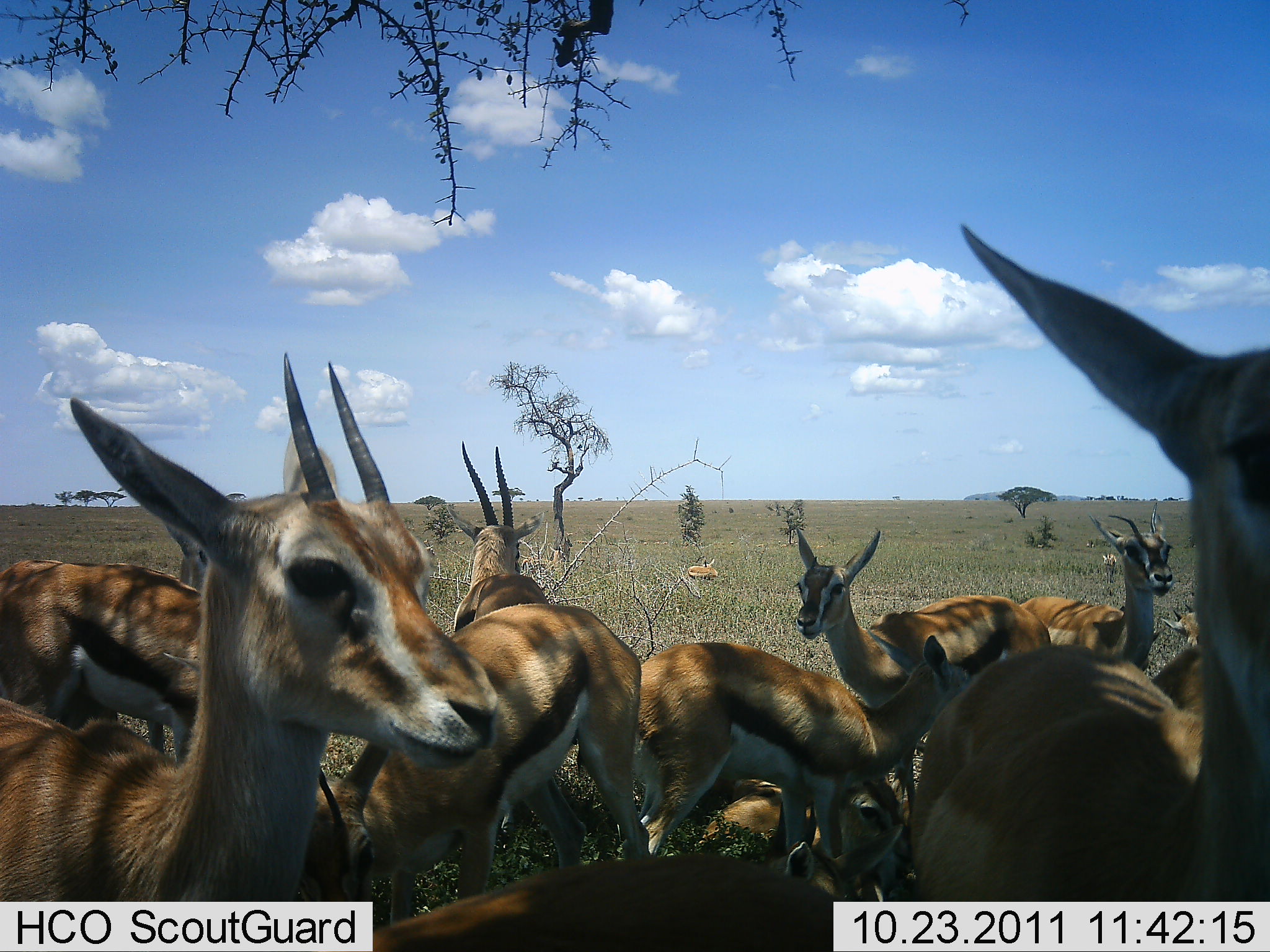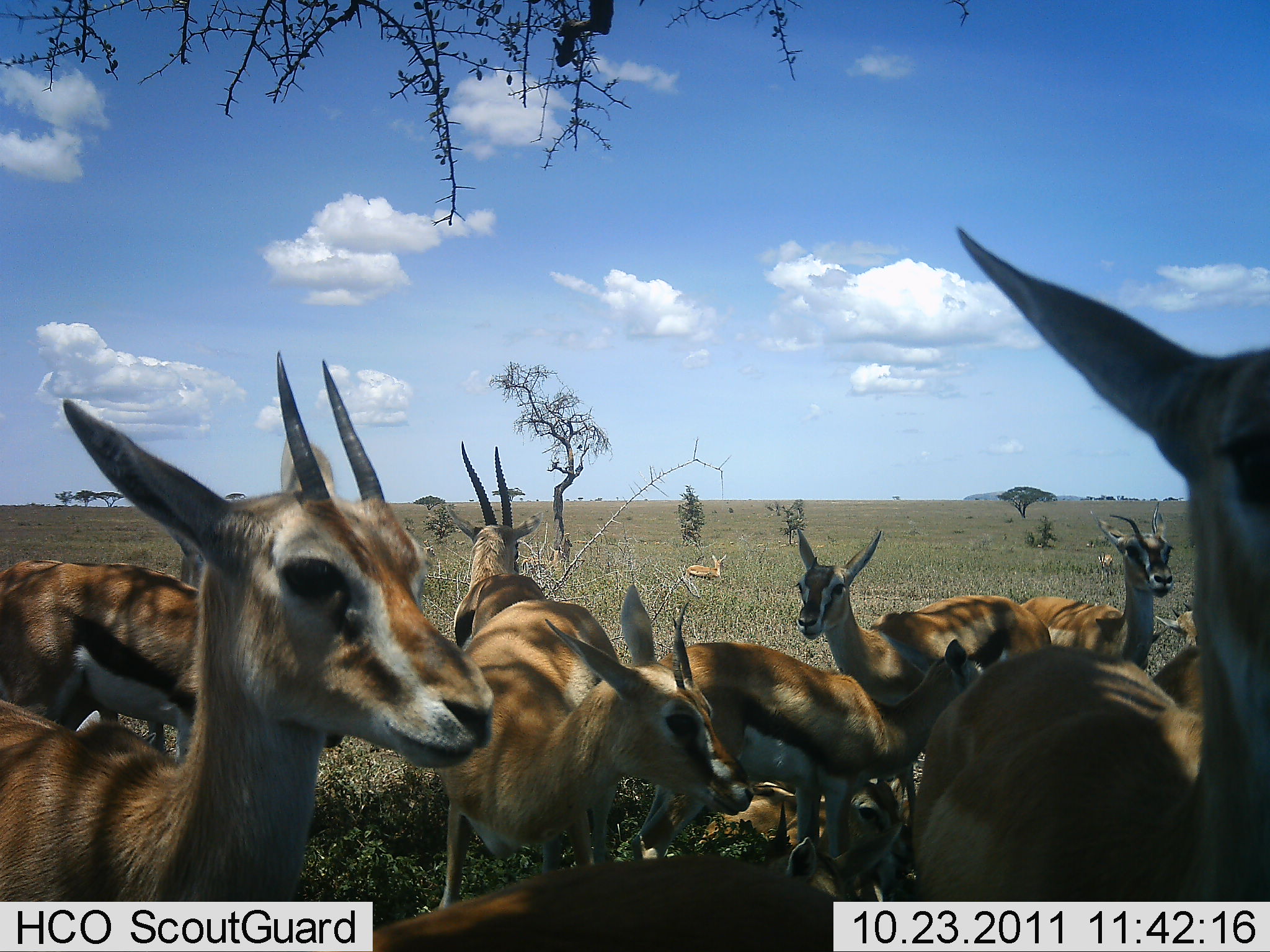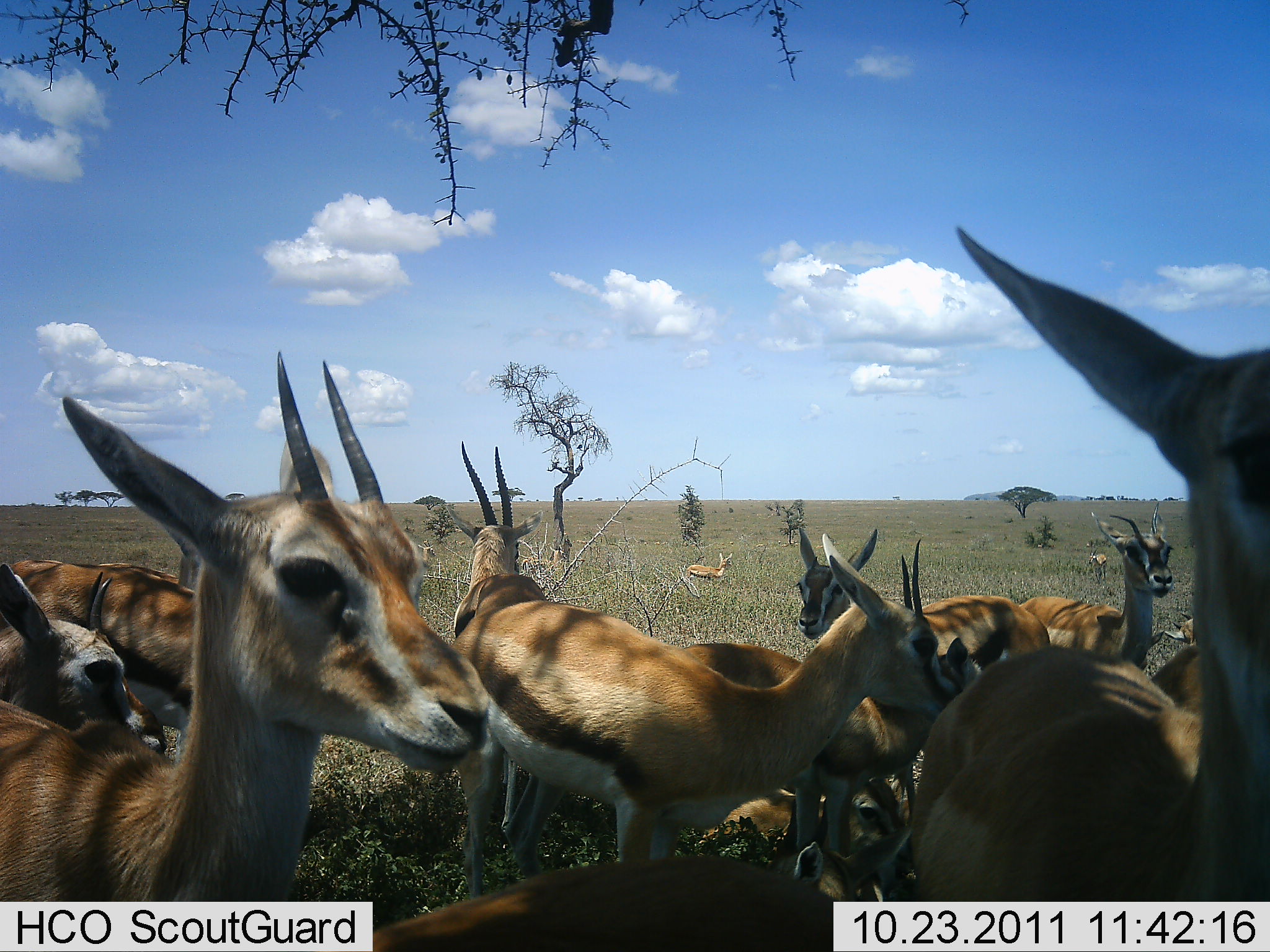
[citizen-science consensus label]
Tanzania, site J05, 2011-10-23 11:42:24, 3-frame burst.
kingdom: Animalia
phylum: Chordata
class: Mammalia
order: Artiodactyla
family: Bovidae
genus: Eudorcas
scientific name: Eudorcas thomsonii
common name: thomson's gazelle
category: gazellethomsons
Gazellethomsons (thomson's gazelle) (Eudorcas thomsonii), count 11-50. Behavior (volunteer vote fractions): standing 93%, resting 60%, moving 7%, interacting 13%. Young present (vote fraction): 0%. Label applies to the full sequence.